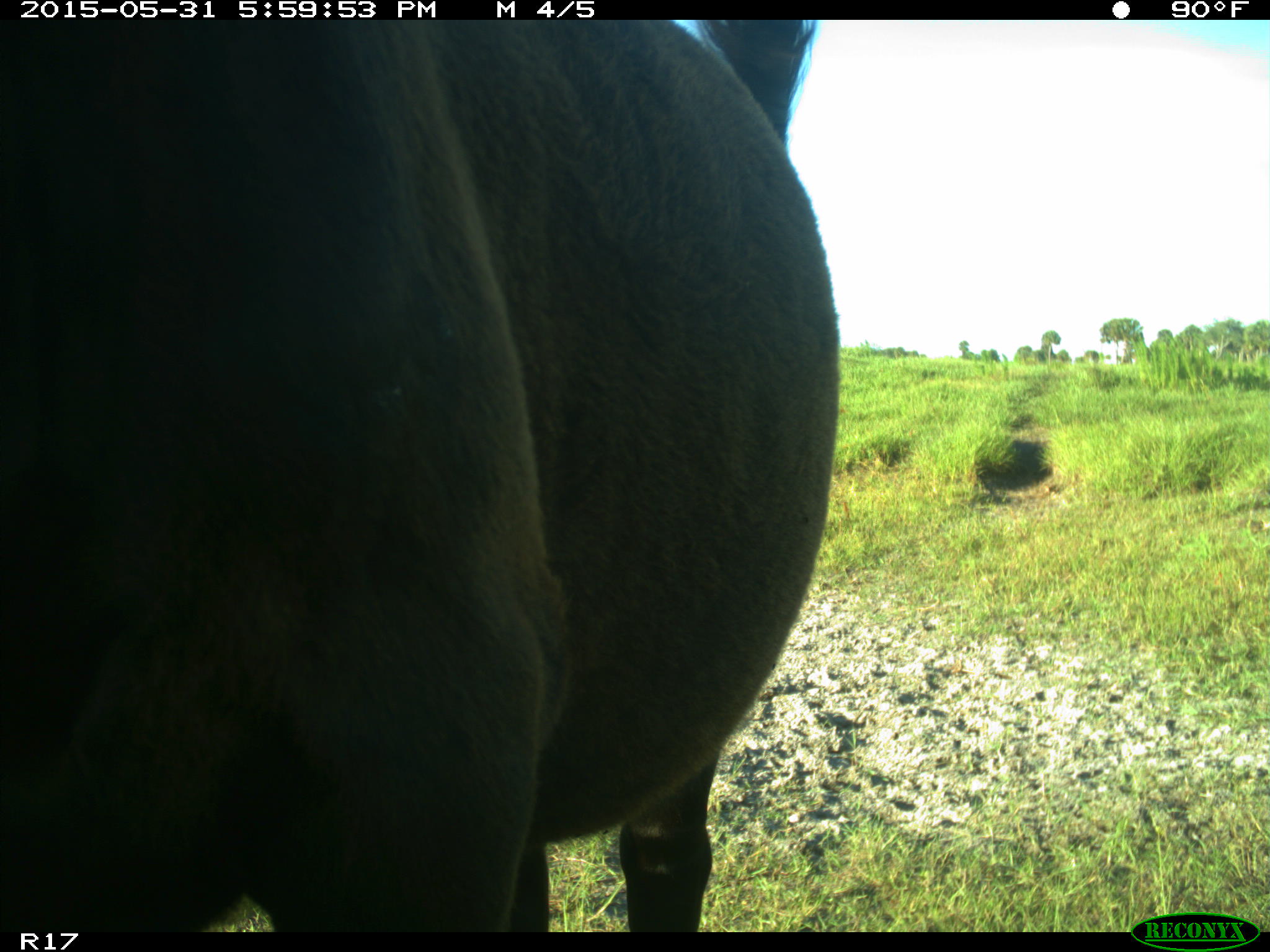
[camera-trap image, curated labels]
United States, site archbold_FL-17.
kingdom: Animalia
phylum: Chordata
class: Mammalia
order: Artiodactyla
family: Bovidae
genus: Bos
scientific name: Bos taurus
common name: domestic cow